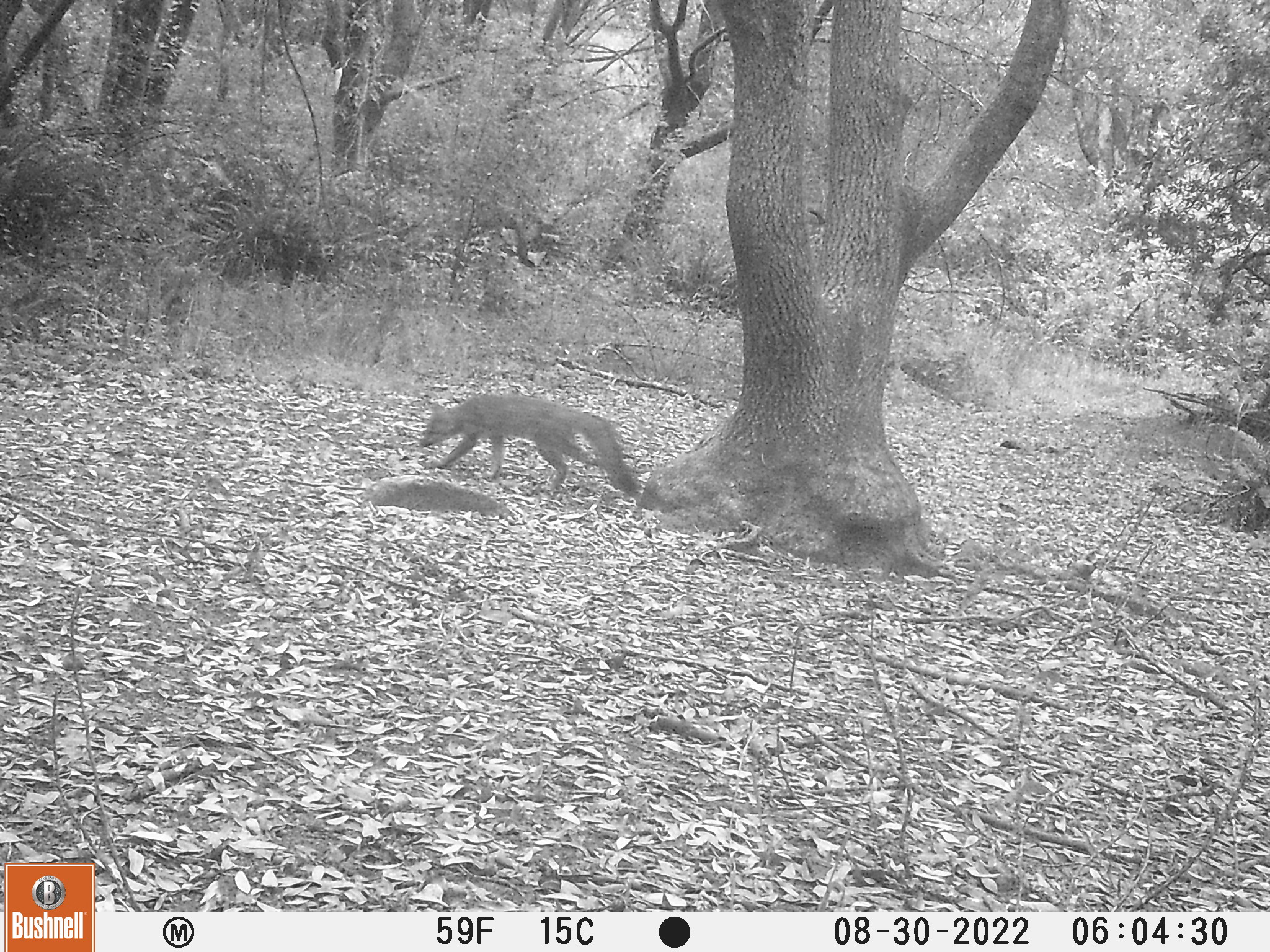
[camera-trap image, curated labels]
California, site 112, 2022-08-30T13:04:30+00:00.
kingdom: Animalia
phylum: Chordata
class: Mammalia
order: Carnivora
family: Canidae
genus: Urocyon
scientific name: Urocyon cinereoargenteus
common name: gray fox